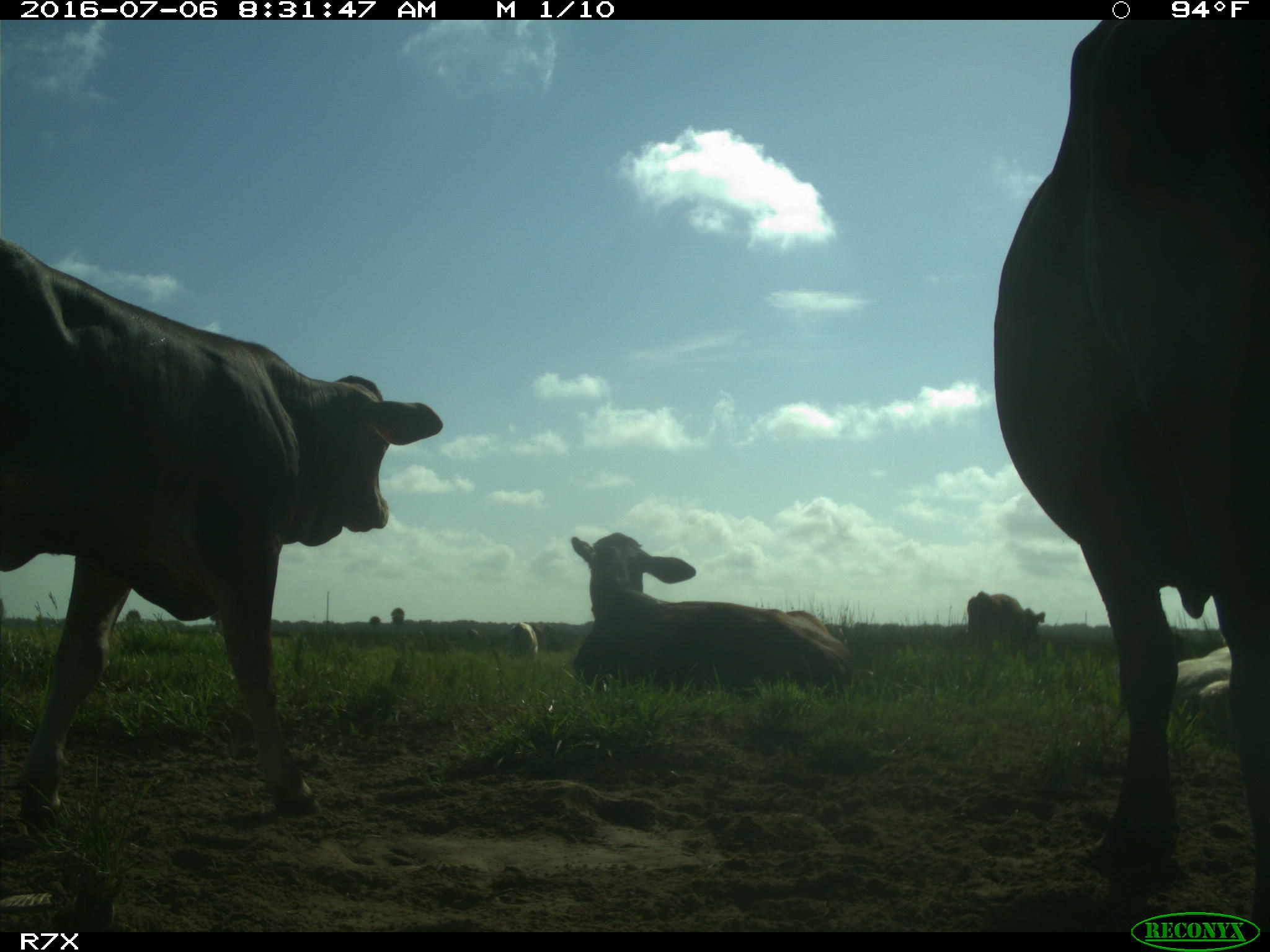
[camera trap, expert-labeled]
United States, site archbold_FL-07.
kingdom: Animalia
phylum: Chordata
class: Mammalia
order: Artiodactyla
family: Bovidae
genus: Bos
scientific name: Bos taurus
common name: domestic cow